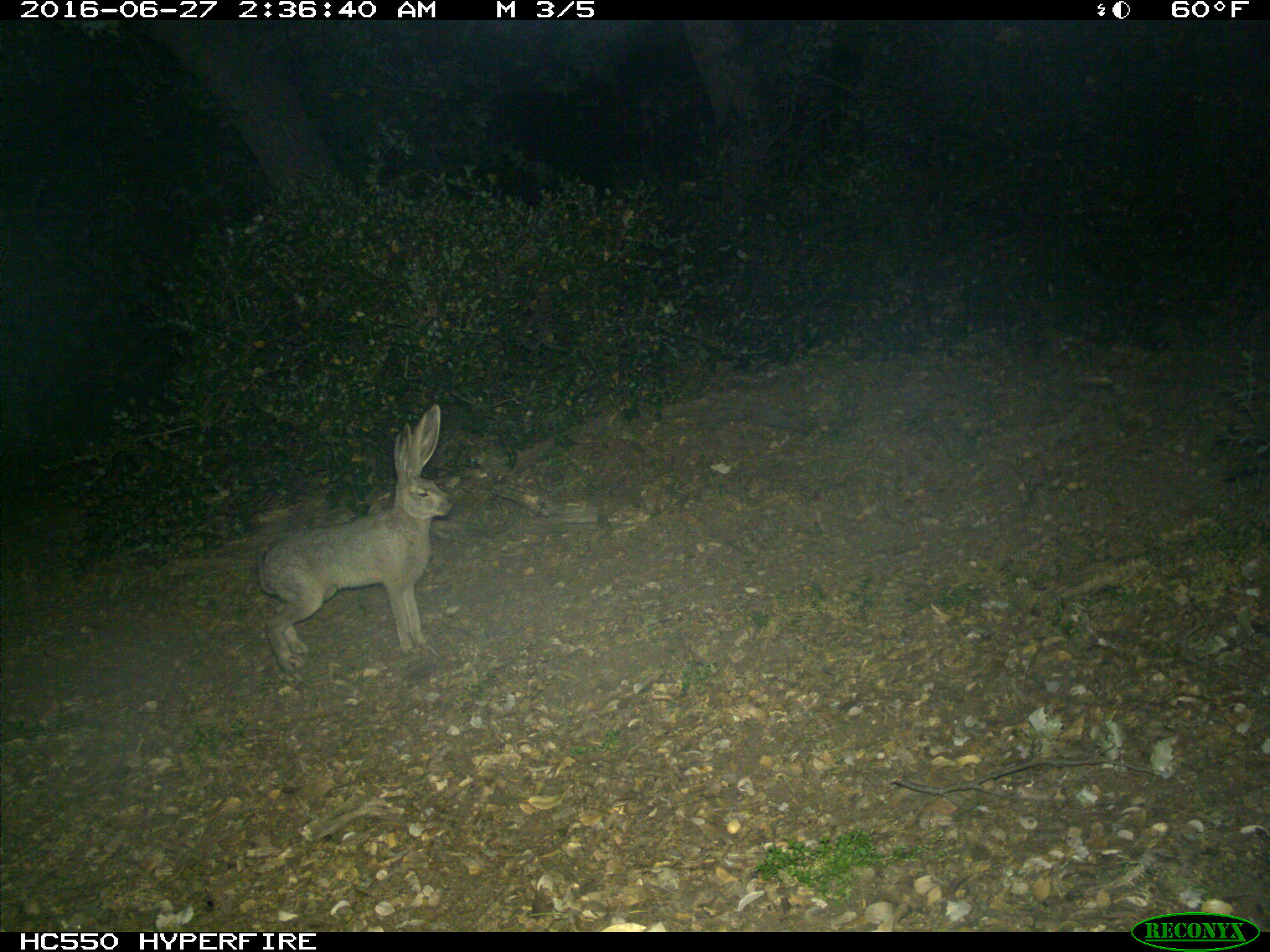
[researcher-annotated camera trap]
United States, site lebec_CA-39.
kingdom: Animalia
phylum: Chordata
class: Mammalia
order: Lagomorpha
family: Leporidae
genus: Lepus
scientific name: Lepus californicus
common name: black-tailed jackrabbit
Lepus californicus (black-tailed jackrabbit).